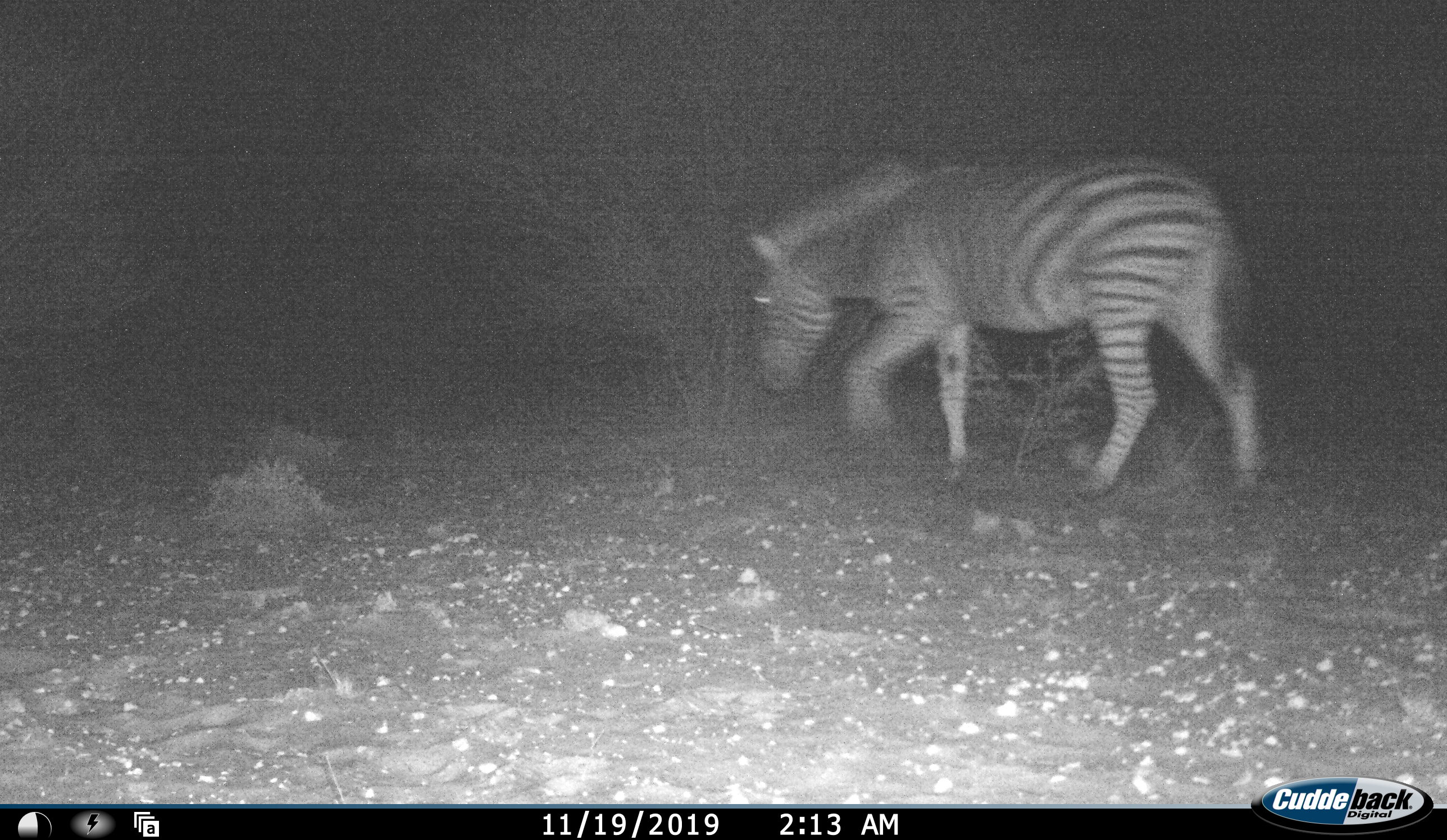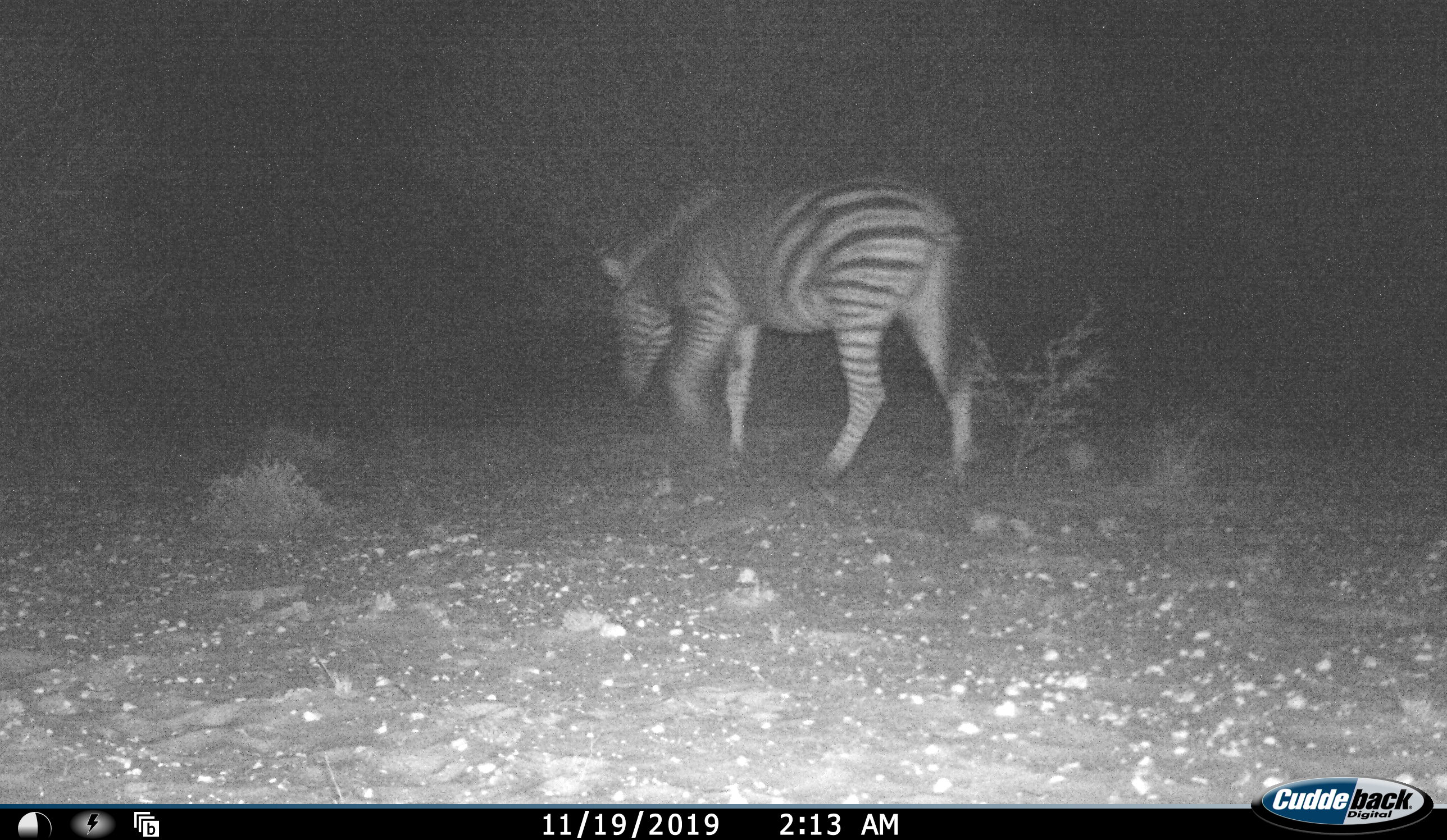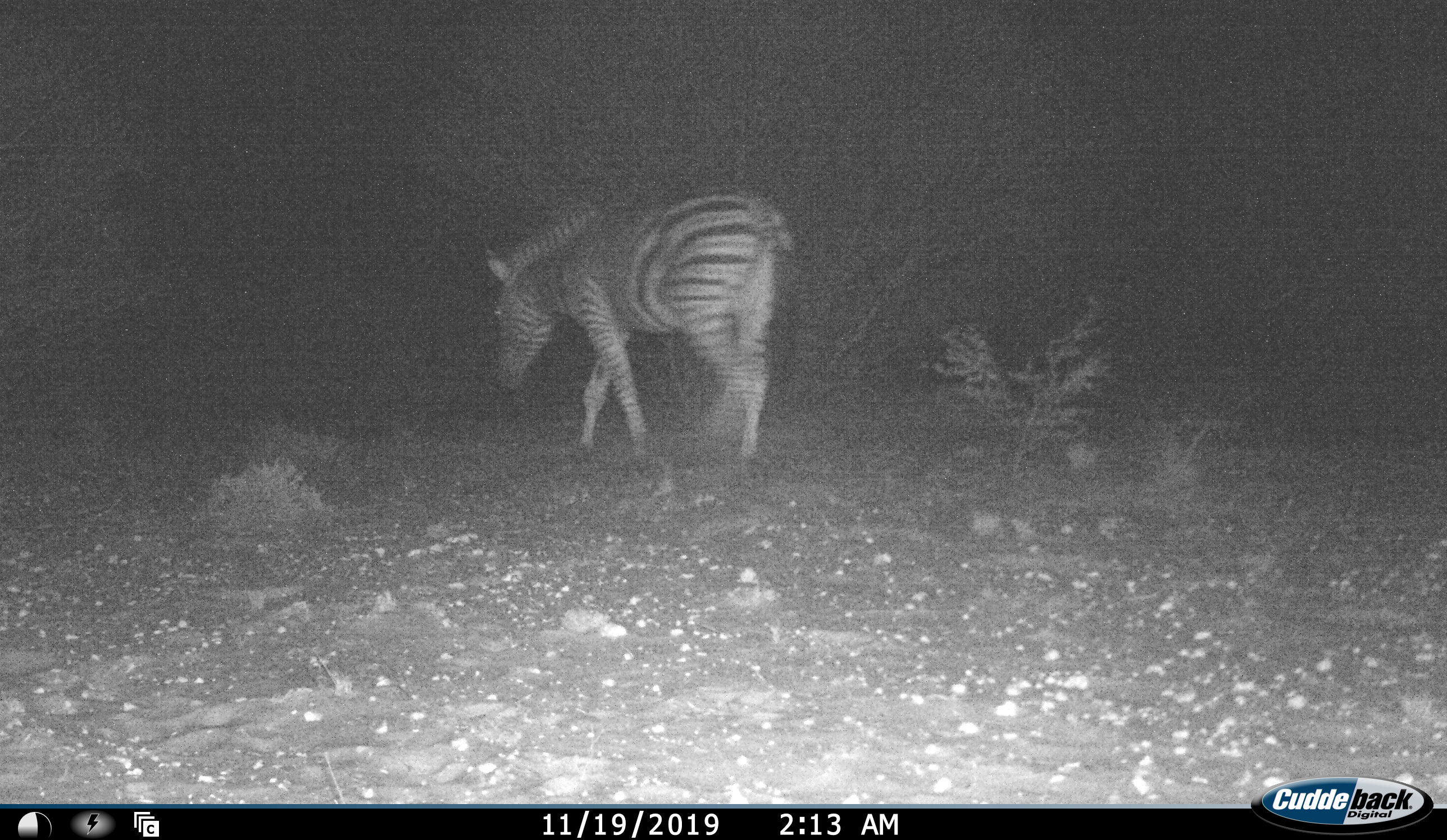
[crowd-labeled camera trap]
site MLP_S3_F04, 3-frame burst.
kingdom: Animalia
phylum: Chordata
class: Mammalia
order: Perissodactyla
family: Equidae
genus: Equus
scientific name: Equus quagga burchellii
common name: burchell's zebra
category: zebraburchells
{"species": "zebraburchells (burchell's zebra) (Equus quagga burchellii)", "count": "1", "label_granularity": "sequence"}